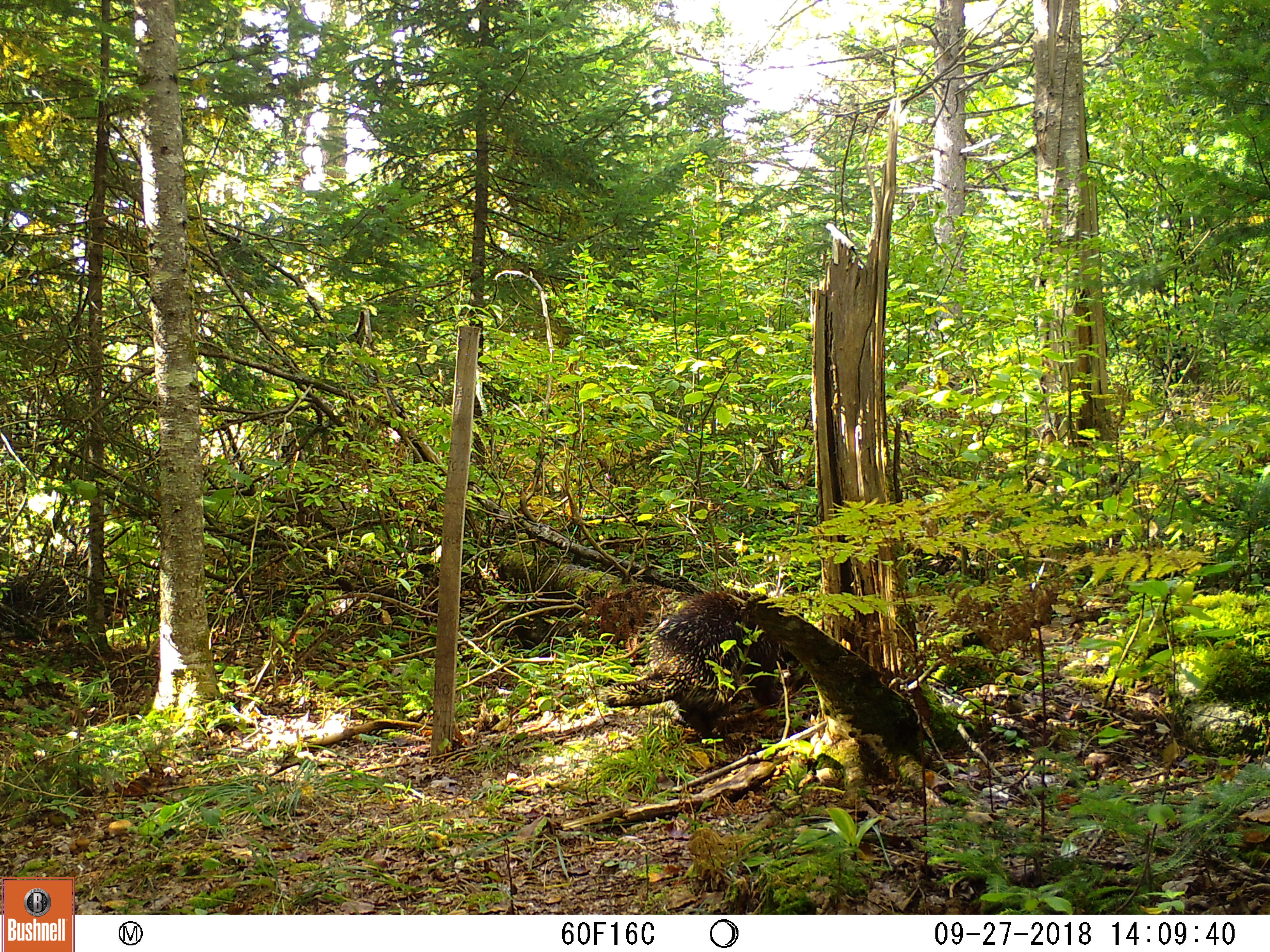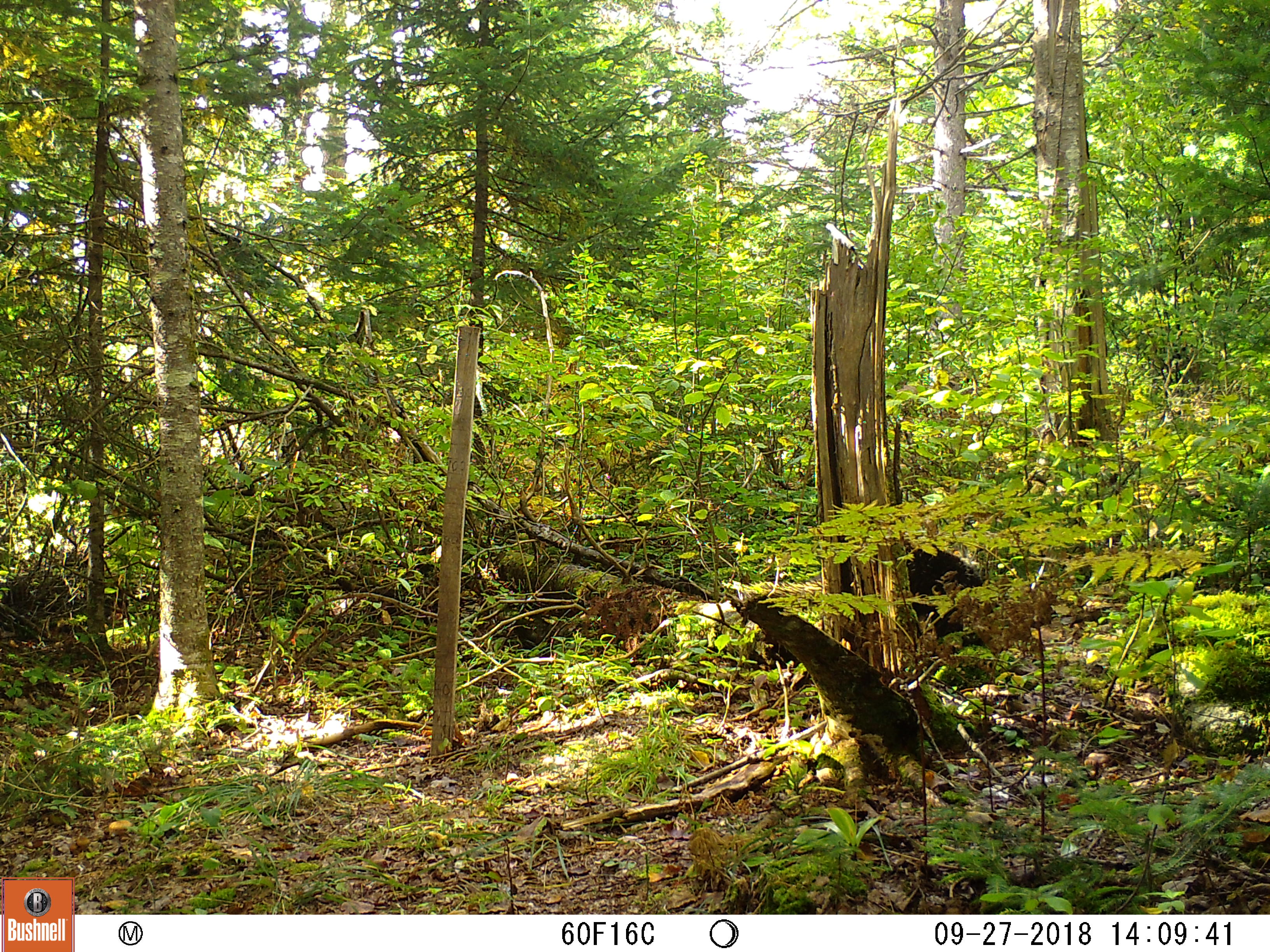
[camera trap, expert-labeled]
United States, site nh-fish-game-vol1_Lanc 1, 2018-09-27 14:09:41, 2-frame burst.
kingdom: Animalia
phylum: Chordata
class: Mammalia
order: Rodentia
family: Erethizontidae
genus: Erethizon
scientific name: Erethizon dorsatum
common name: porcupine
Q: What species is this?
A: Porcupine (Erethizon dorsatum).